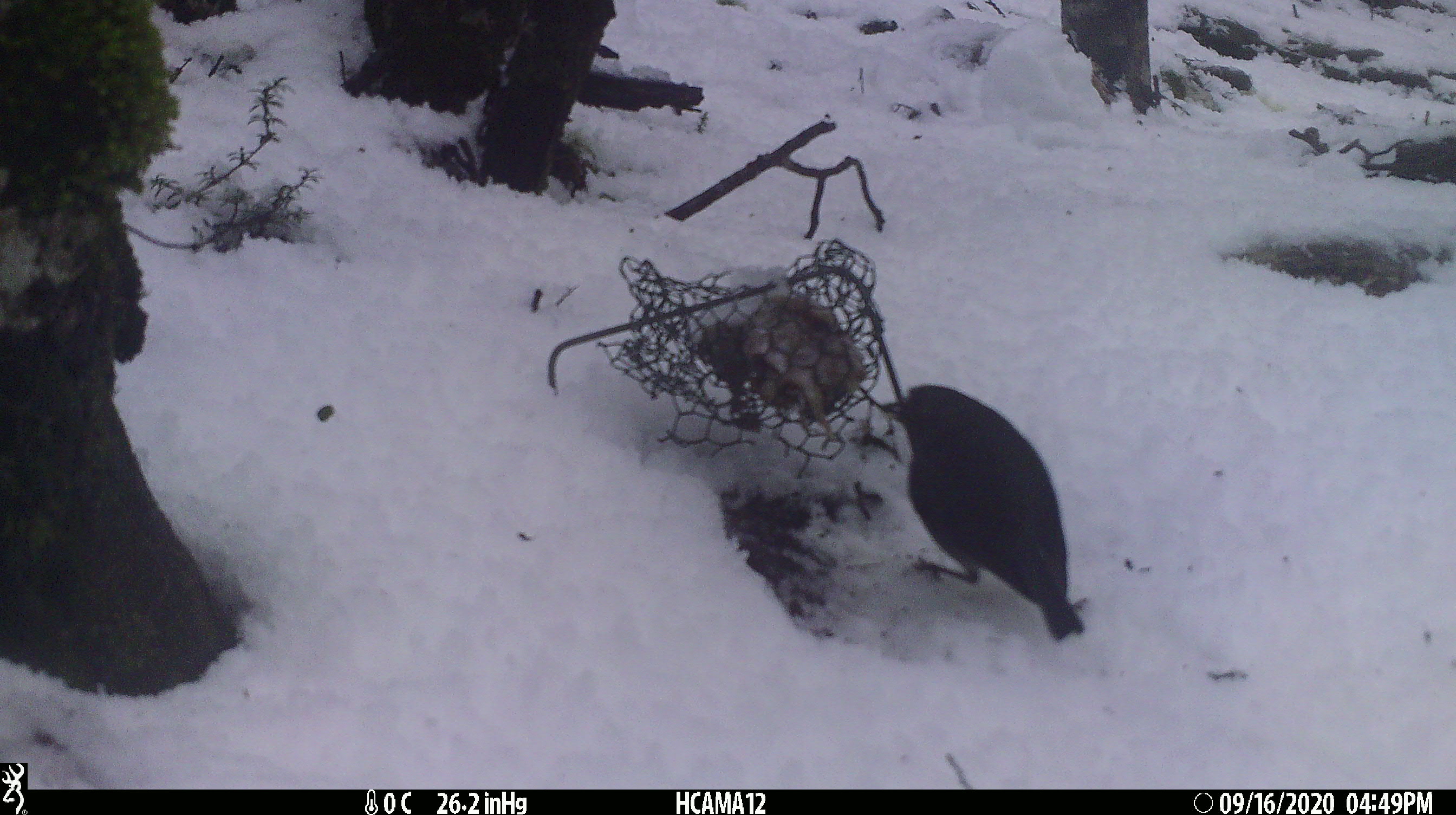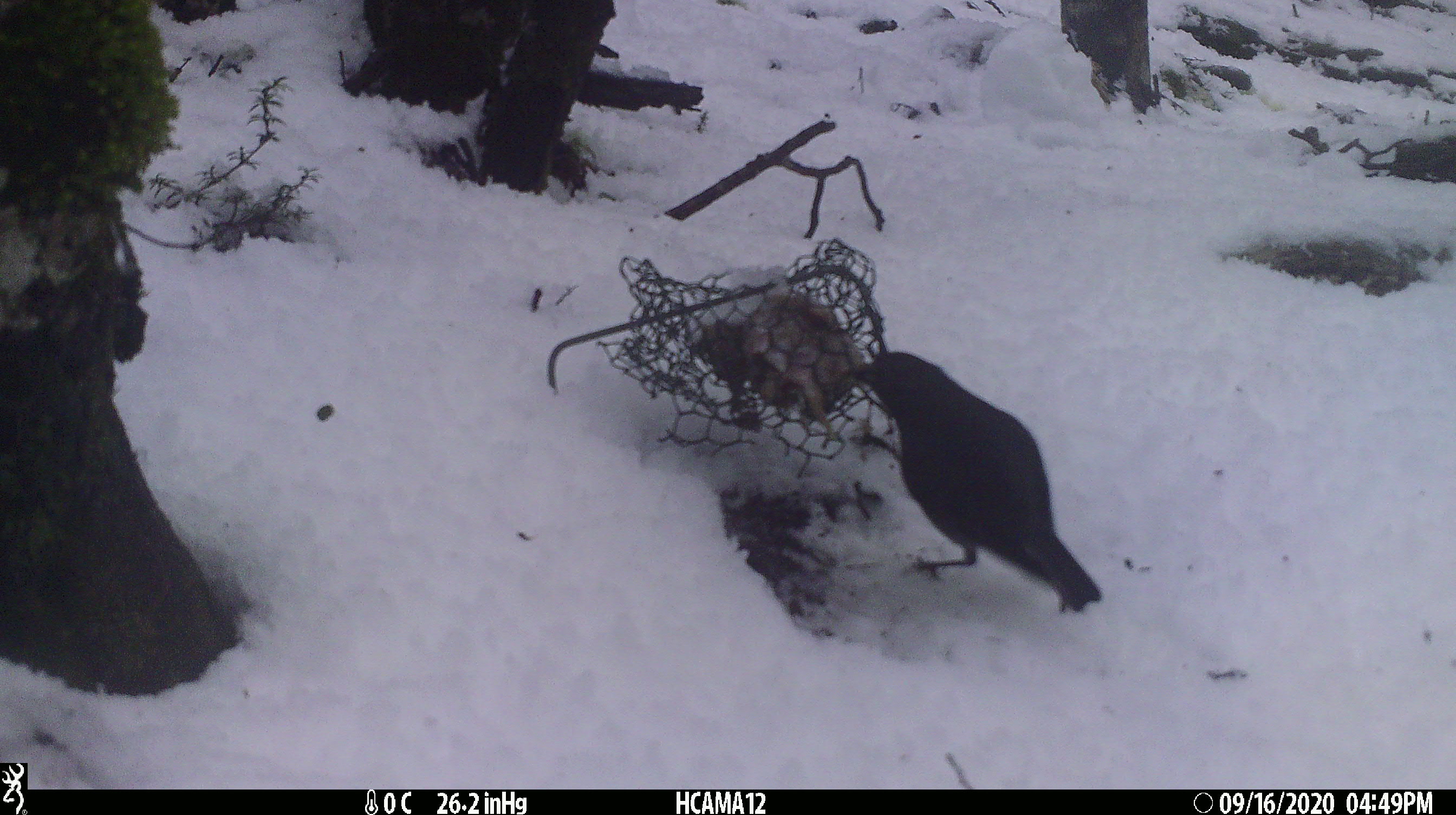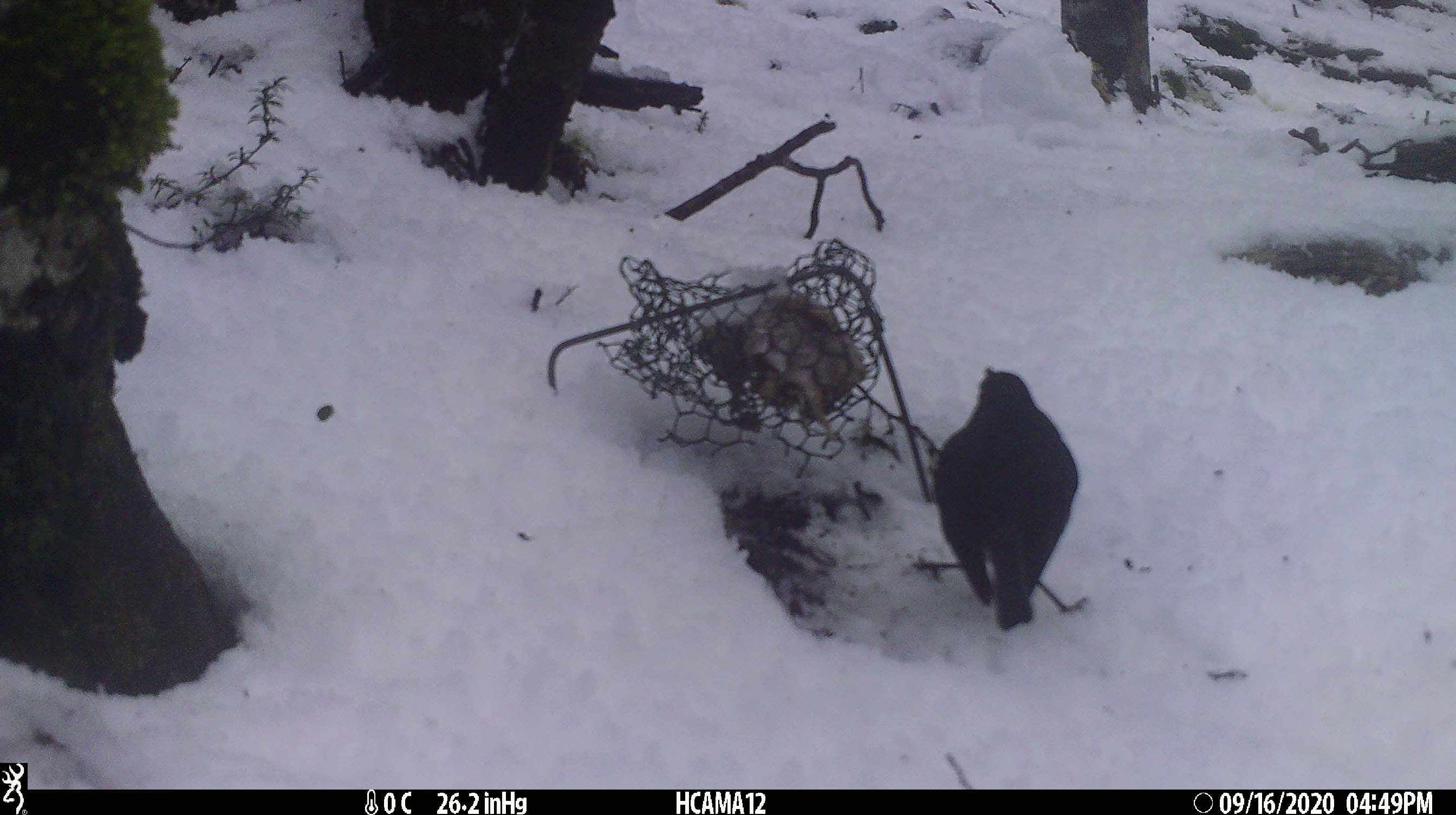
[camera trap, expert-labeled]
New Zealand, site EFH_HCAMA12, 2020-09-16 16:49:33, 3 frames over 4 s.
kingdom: Animalia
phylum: Chordata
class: Aves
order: Passeriformes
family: Petroicidae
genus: Petroica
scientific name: Petroica australis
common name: new zealand robin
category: robin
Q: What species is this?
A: Robin (new zealand robin) (Petroica australis).